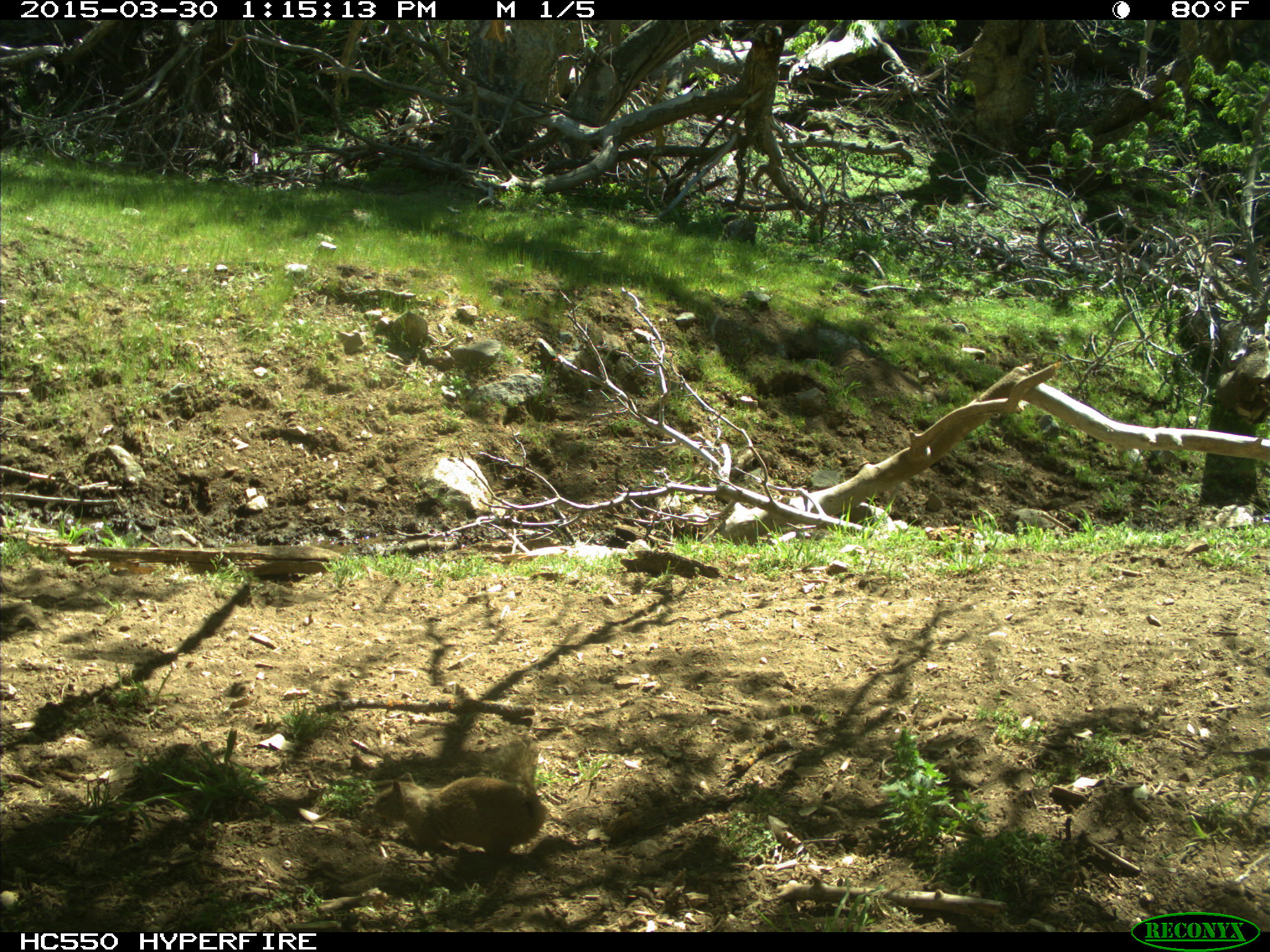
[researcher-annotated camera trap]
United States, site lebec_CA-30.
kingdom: Animalia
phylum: Chordata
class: Mammalia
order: Rodentia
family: Sciuridae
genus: Otospermophilus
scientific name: Otospermophilus beecheyi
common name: california ground squirrel